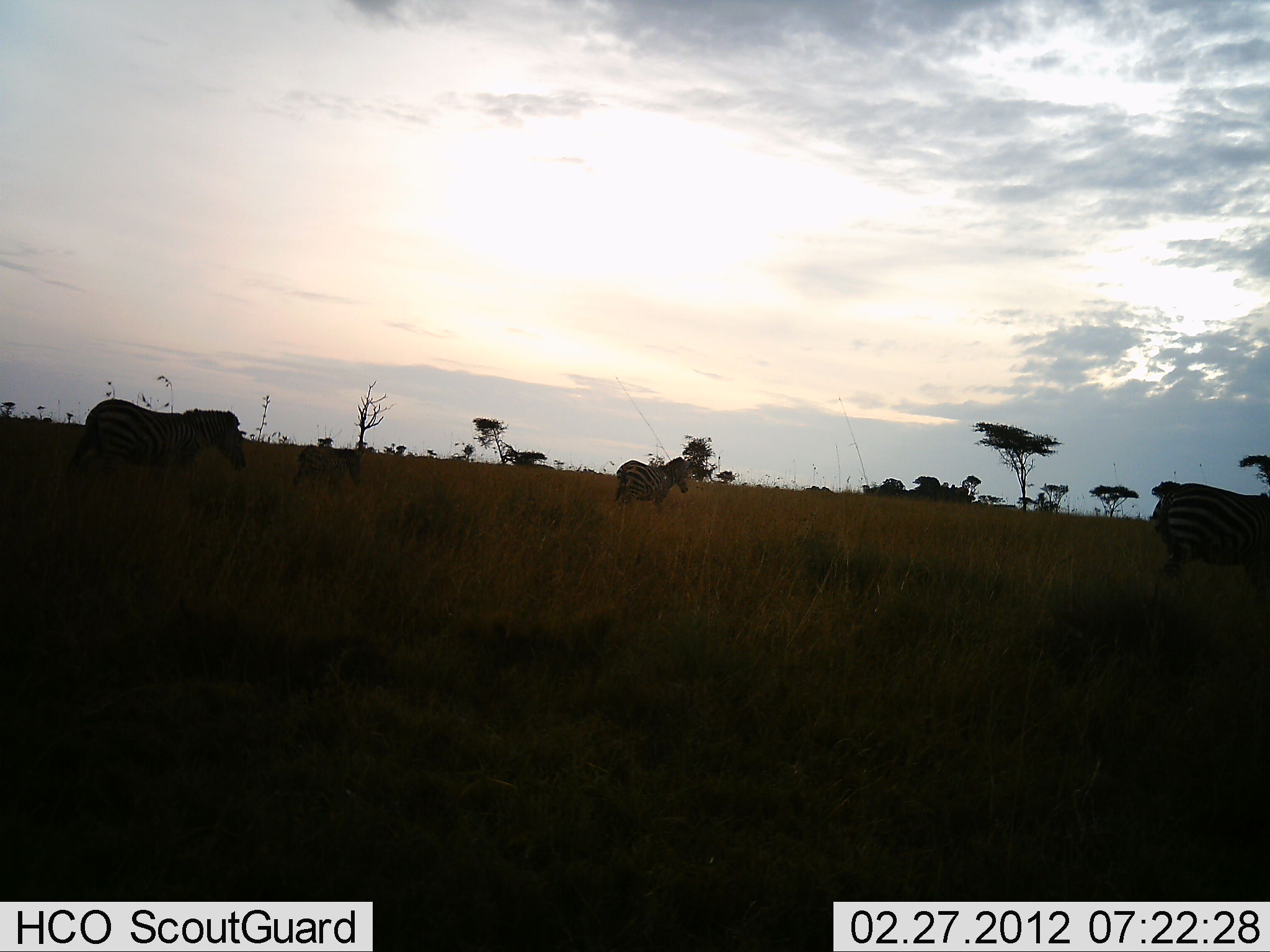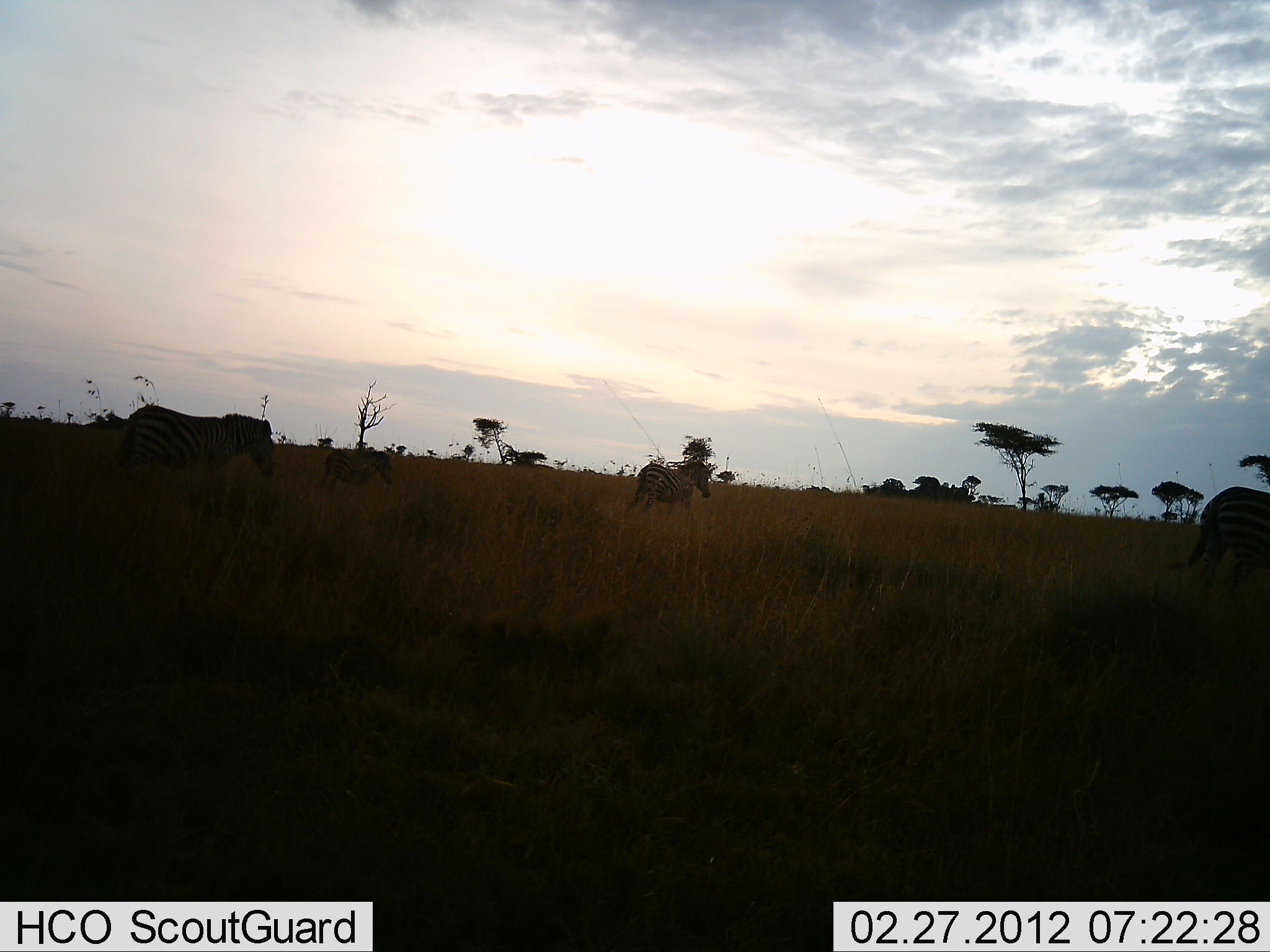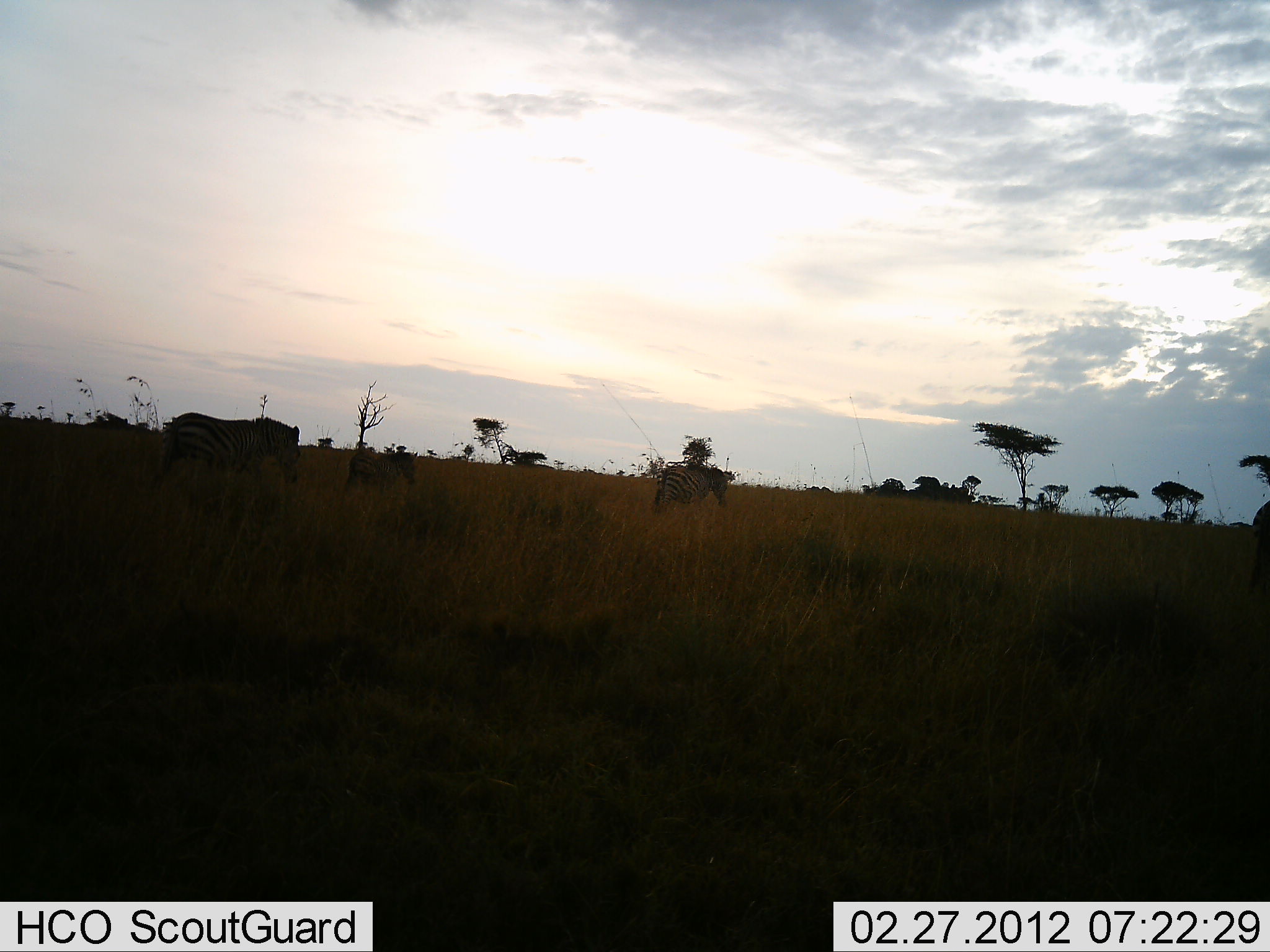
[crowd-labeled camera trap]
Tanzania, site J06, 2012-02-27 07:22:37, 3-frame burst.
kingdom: Animalia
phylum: Chordata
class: Mammalia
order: Perissodactyla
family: Equidae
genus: Equus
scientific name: Equus quagga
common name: plains zebra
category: zebra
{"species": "zebra (plains zebra) (Equus quagga)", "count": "4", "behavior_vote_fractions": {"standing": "4%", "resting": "0%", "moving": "96%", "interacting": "0%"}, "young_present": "11%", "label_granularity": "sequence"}